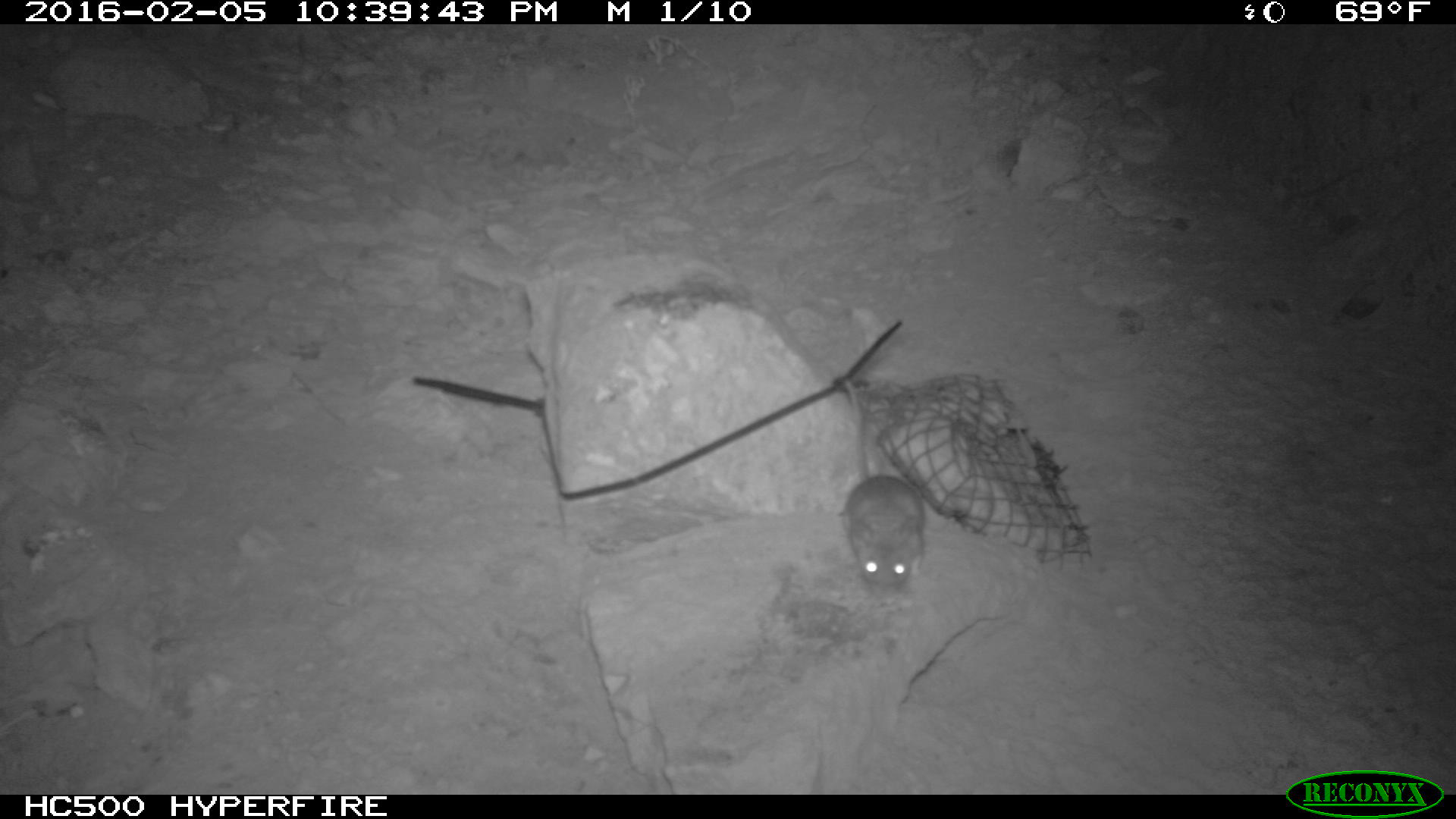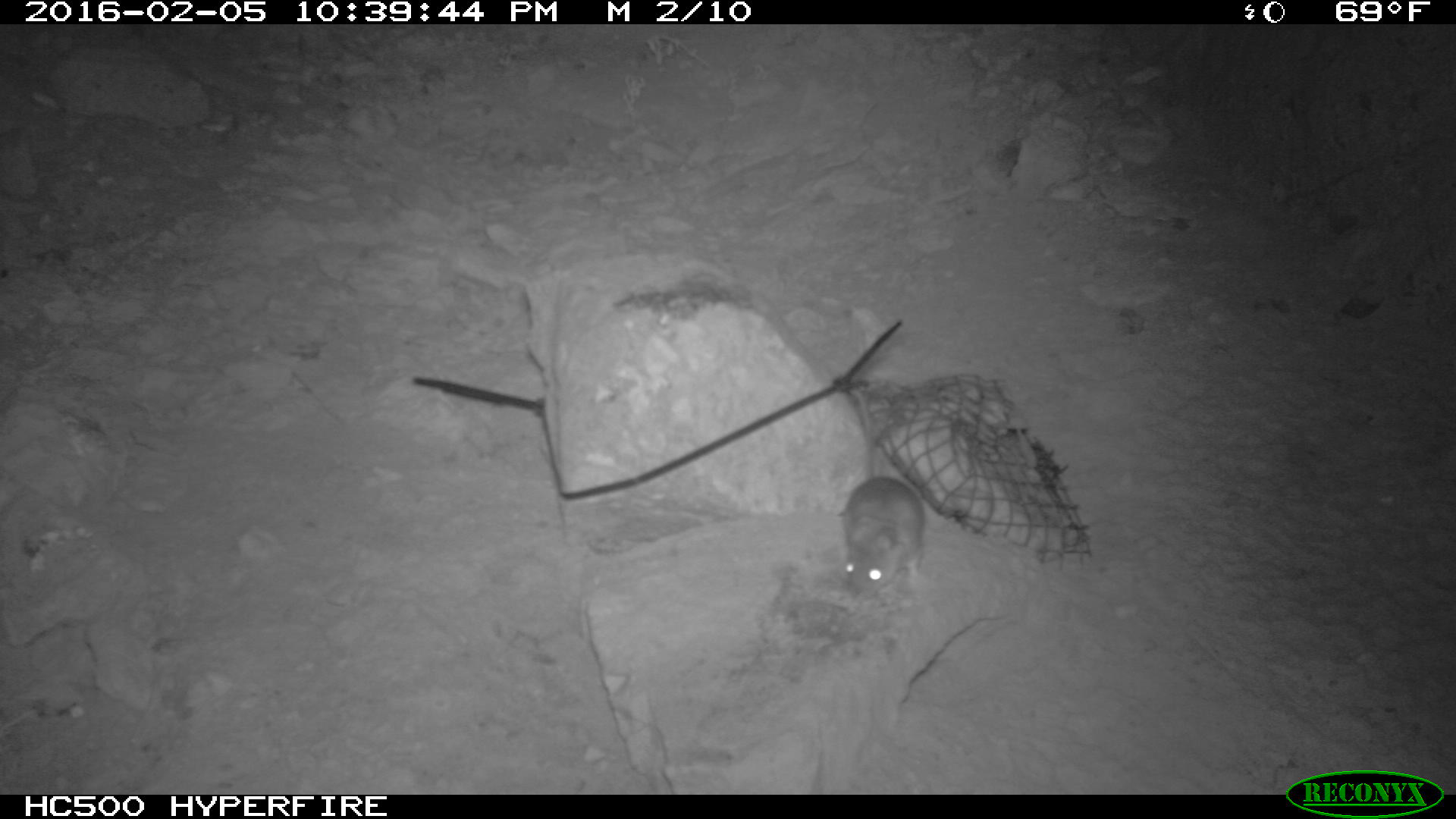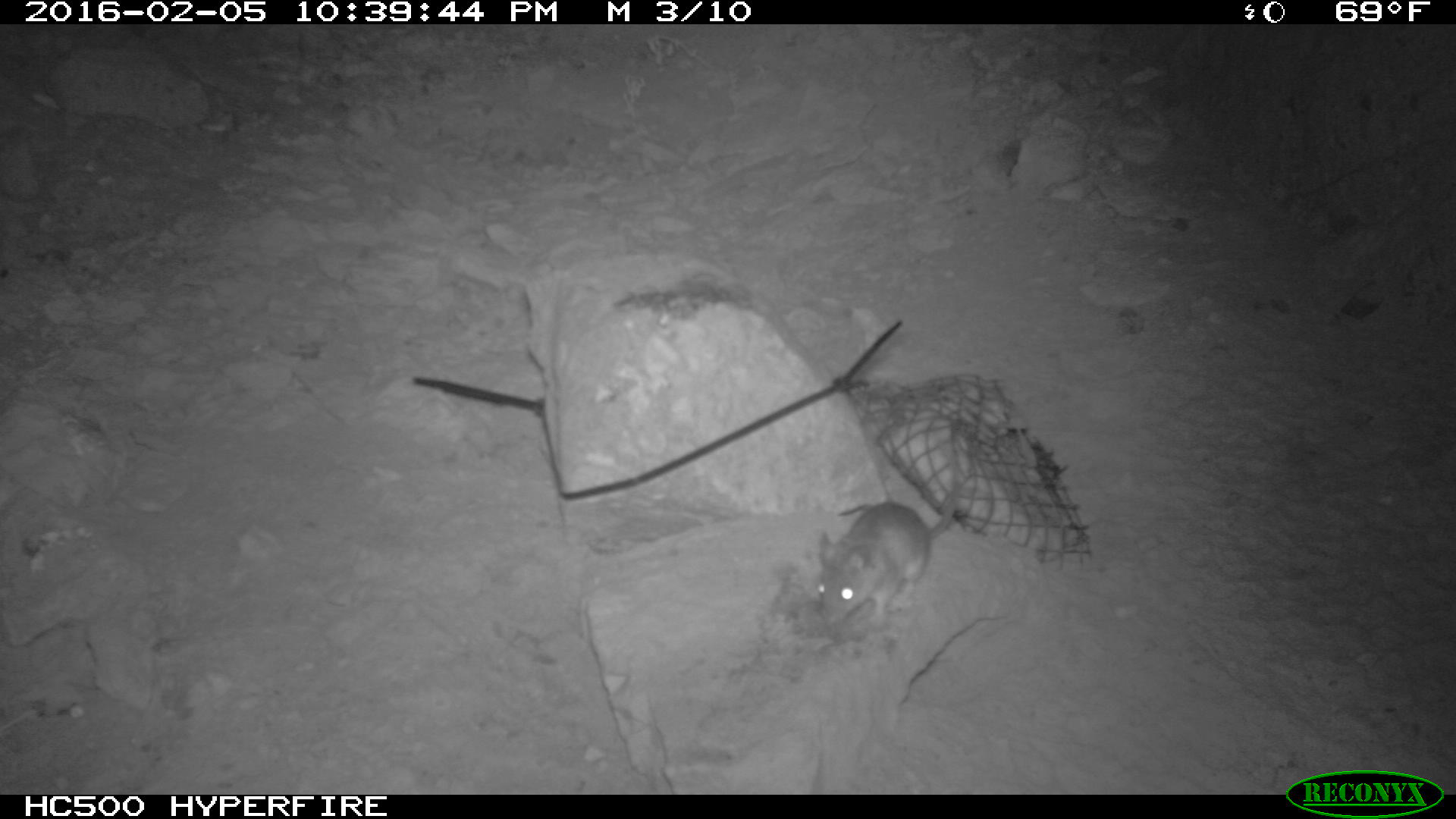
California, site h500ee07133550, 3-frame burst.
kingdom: Animalia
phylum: Chordata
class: Mammalia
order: Rodentia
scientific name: Rodentia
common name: rodent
Rodent (Rodentia).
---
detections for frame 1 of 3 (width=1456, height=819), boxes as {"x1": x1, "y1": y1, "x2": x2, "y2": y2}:
rodent: {"x1": 831, "y1": 375, "x2": 925, "y2": 592}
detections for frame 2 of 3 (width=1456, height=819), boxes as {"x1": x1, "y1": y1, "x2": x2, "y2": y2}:
rodent: {"x1": 840, "y1": 396, "x2": 924, "y2": 598}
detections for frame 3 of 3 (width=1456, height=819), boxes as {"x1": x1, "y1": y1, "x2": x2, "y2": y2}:
rodent: {"x1": 816, "y1": 457, "x2": 962, "y2": 624}